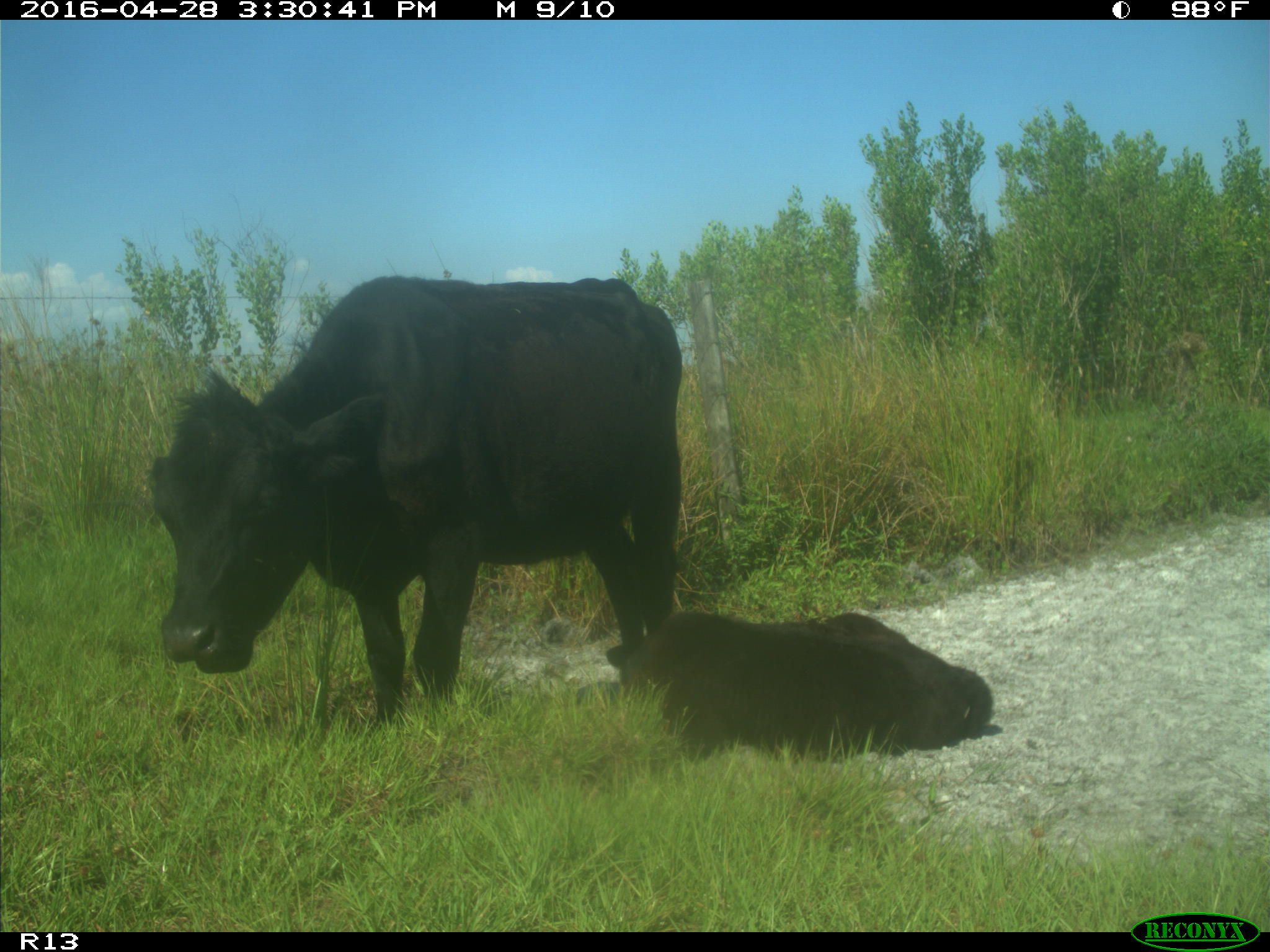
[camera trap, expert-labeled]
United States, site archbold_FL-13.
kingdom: Animalia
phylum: Chordata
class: Mammalia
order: Artiodactyla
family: Bovidae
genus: Bos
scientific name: Bos taurus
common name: domestic cow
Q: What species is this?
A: Bos taurus (domestic cow).